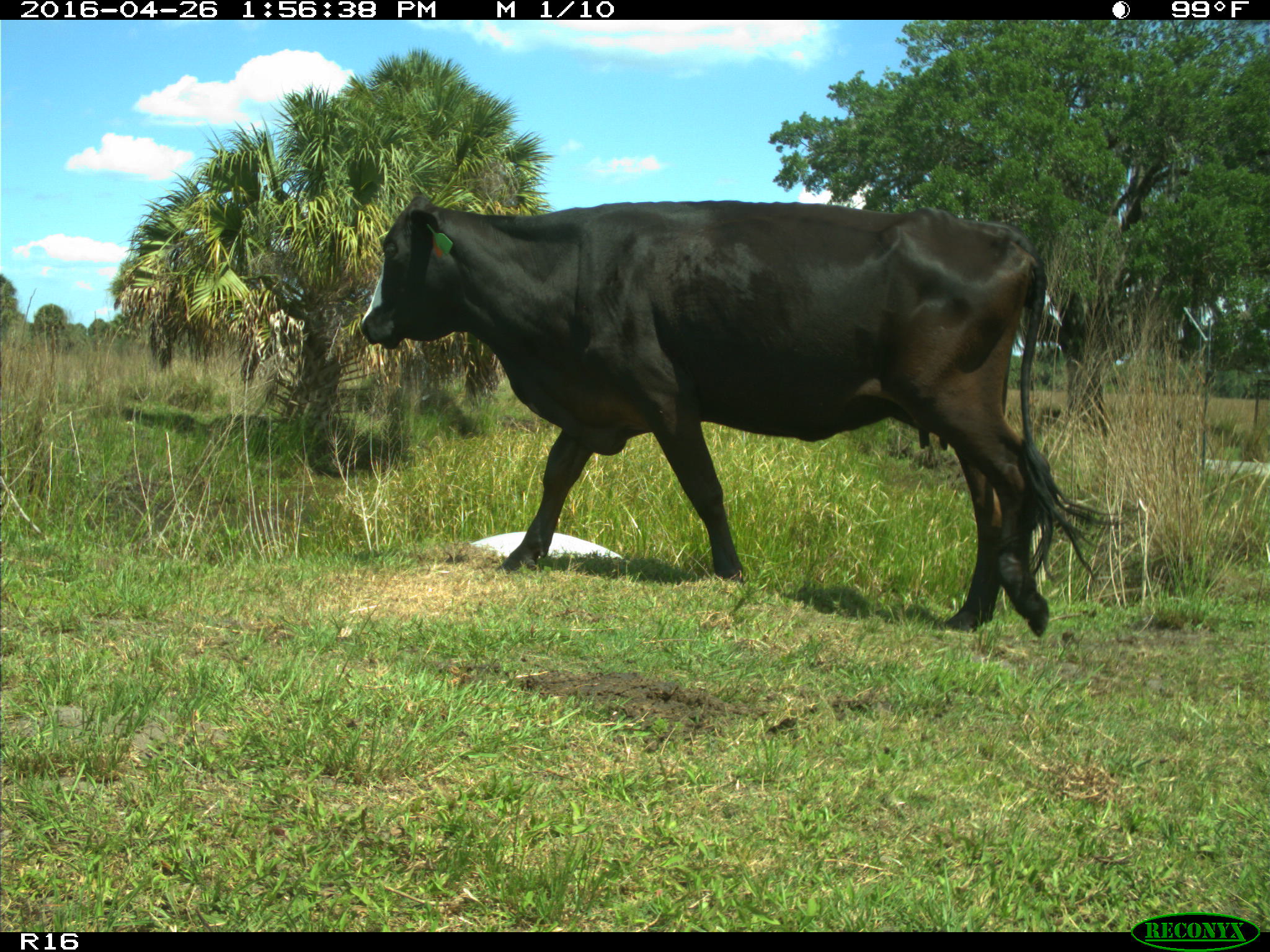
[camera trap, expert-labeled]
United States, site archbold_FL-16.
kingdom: Animalia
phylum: Chordata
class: Mammalia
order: Artiodactyla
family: Bovidae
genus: Bos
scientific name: Bos taurus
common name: domestic cow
Bos taurus (domestic cow).